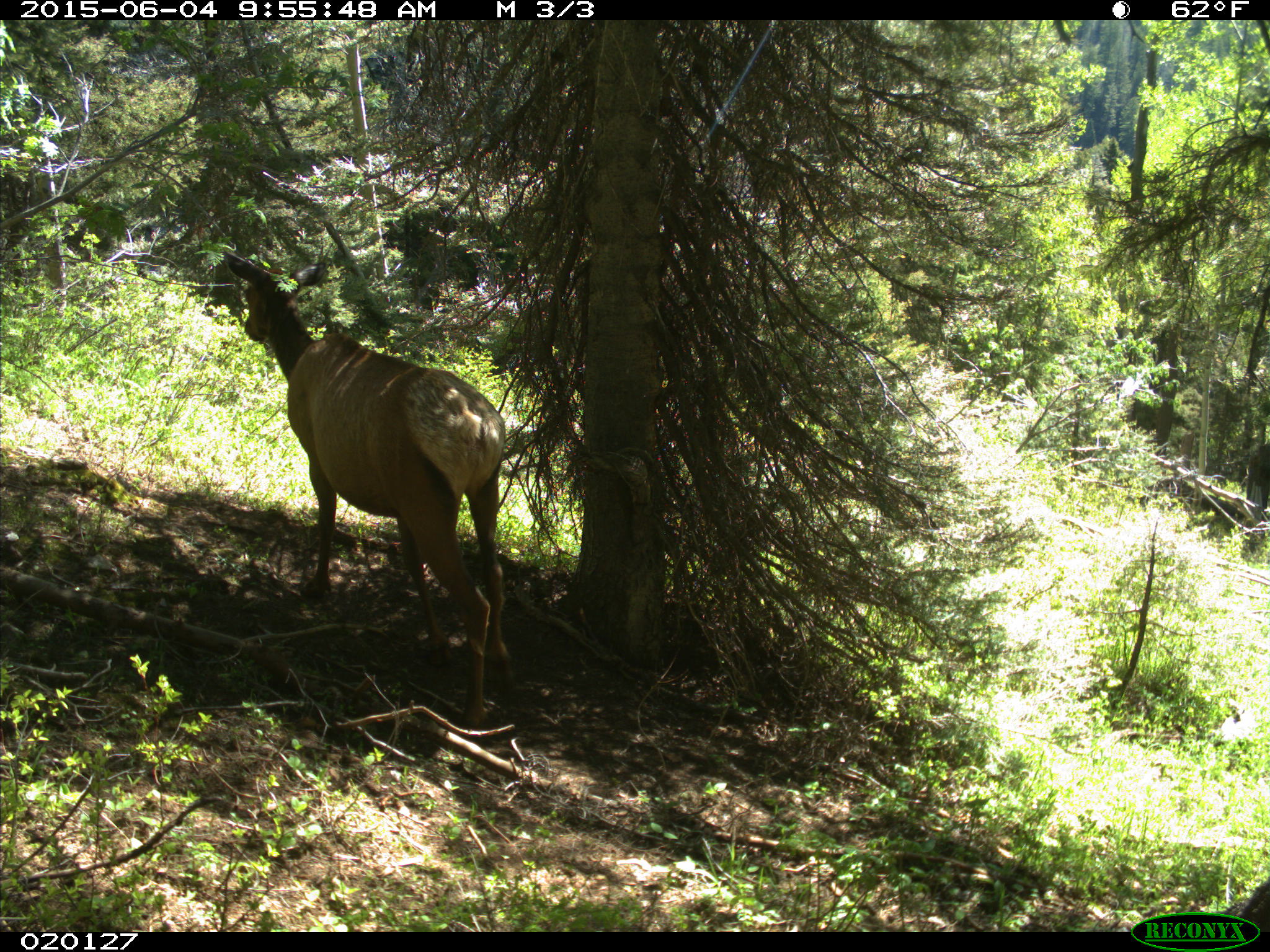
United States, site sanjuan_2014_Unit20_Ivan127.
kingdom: Animalia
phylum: Chordata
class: Mammalia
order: Artiodactyla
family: Cervidae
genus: Cervus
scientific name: Cervus elaphus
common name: red deer